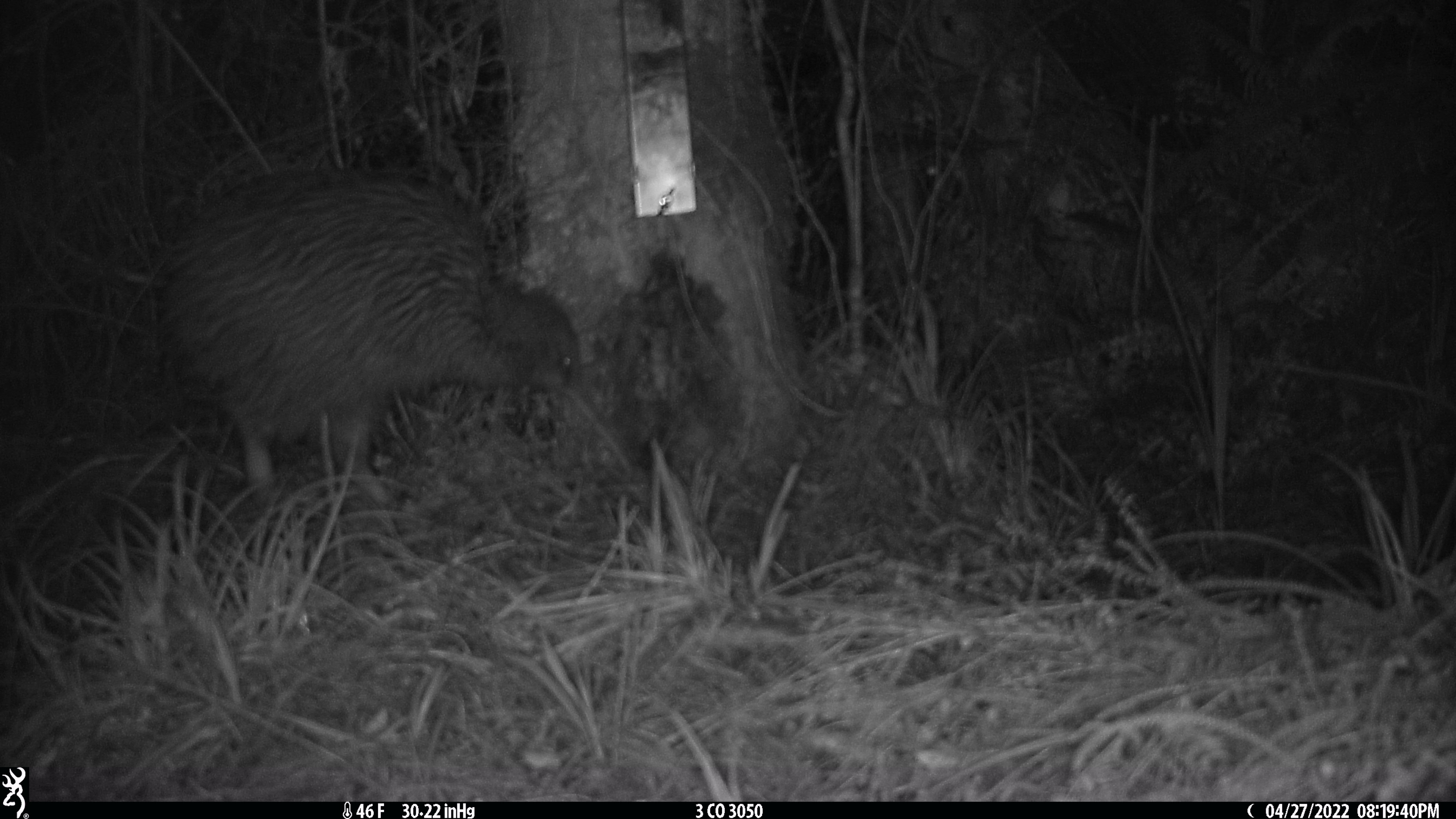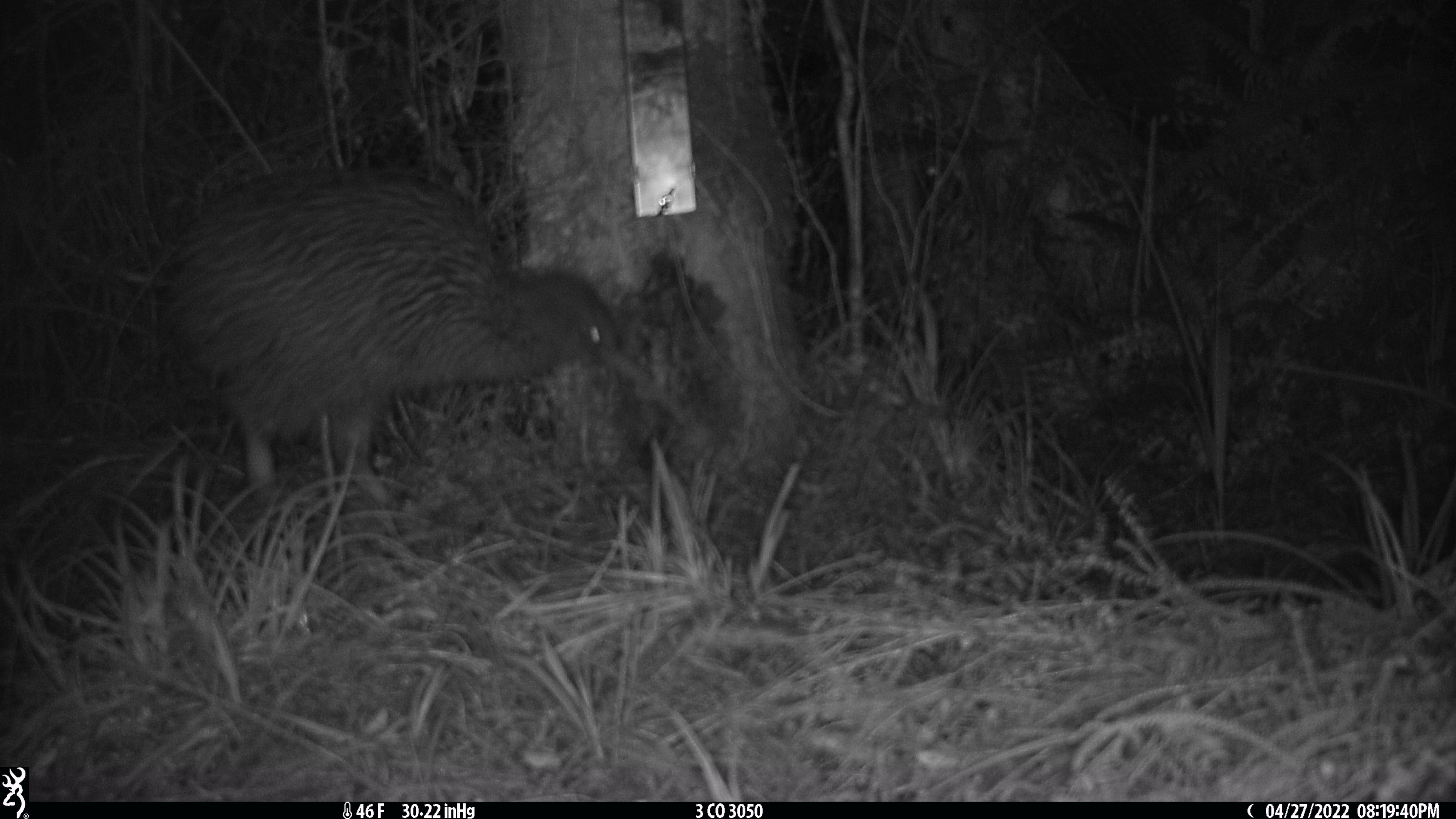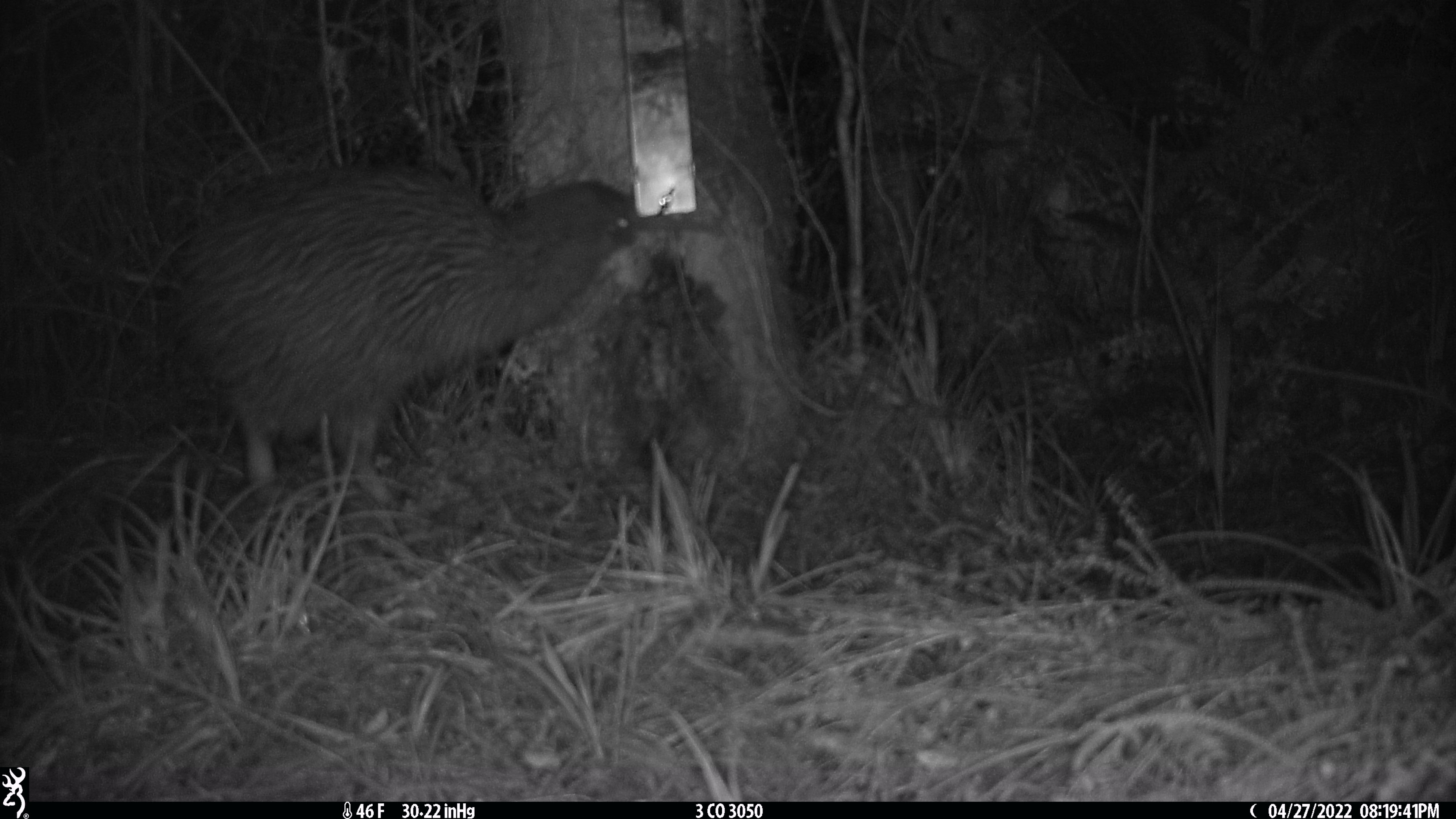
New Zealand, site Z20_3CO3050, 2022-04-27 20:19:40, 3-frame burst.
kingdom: Animalia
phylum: Chordata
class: Aves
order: Apterygiformes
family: Apterygidae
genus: Apteryx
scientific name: Apteryx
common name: kiwi